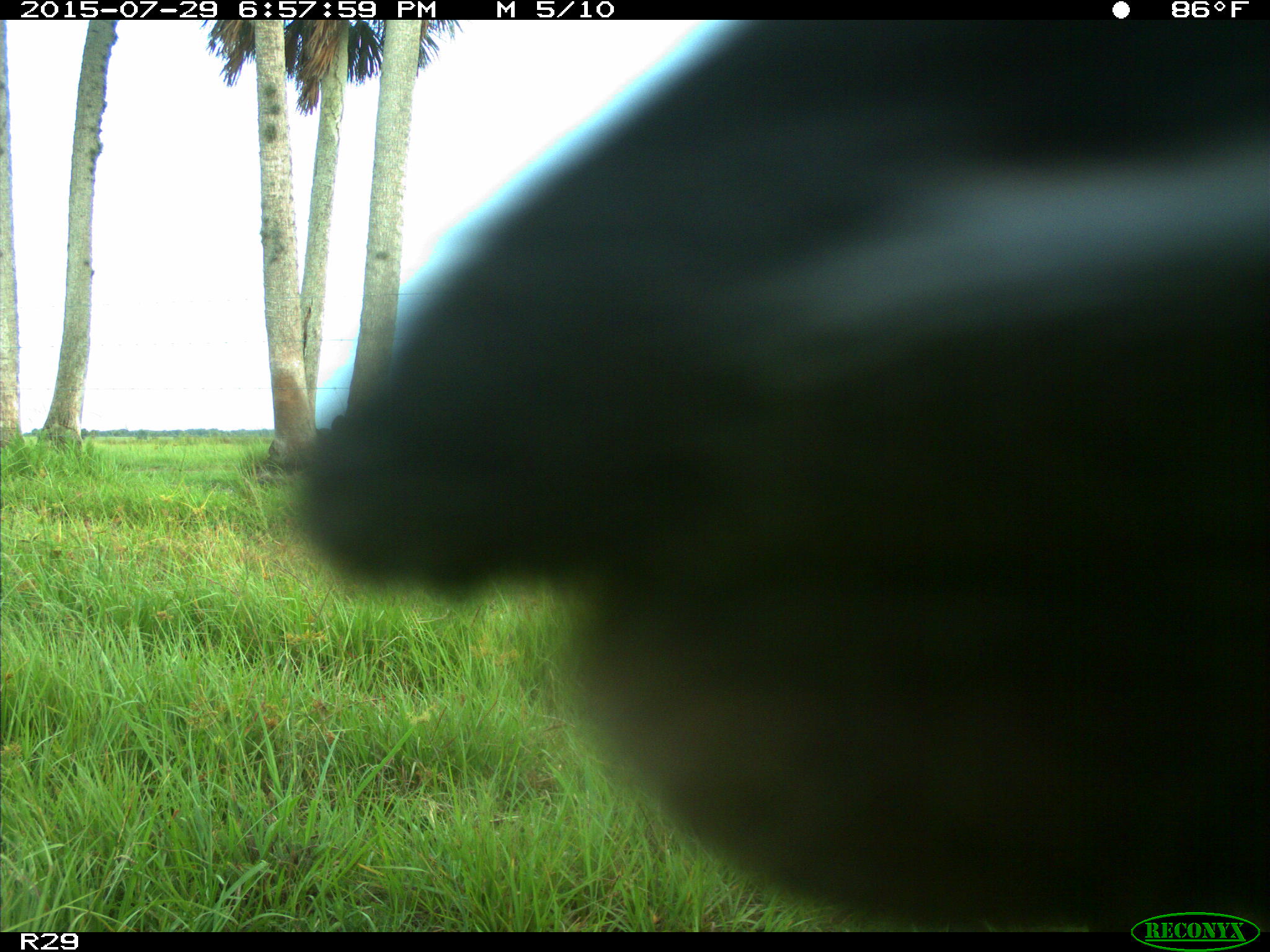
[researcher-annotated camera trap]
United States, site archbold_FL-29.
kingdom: Animalia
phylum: Chordata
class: Mammalia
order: Artiodactyla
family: Bovidae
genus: Bos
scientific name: Bos taurus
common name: domestic cow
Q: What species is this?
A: Bos taurus (domestic cow).